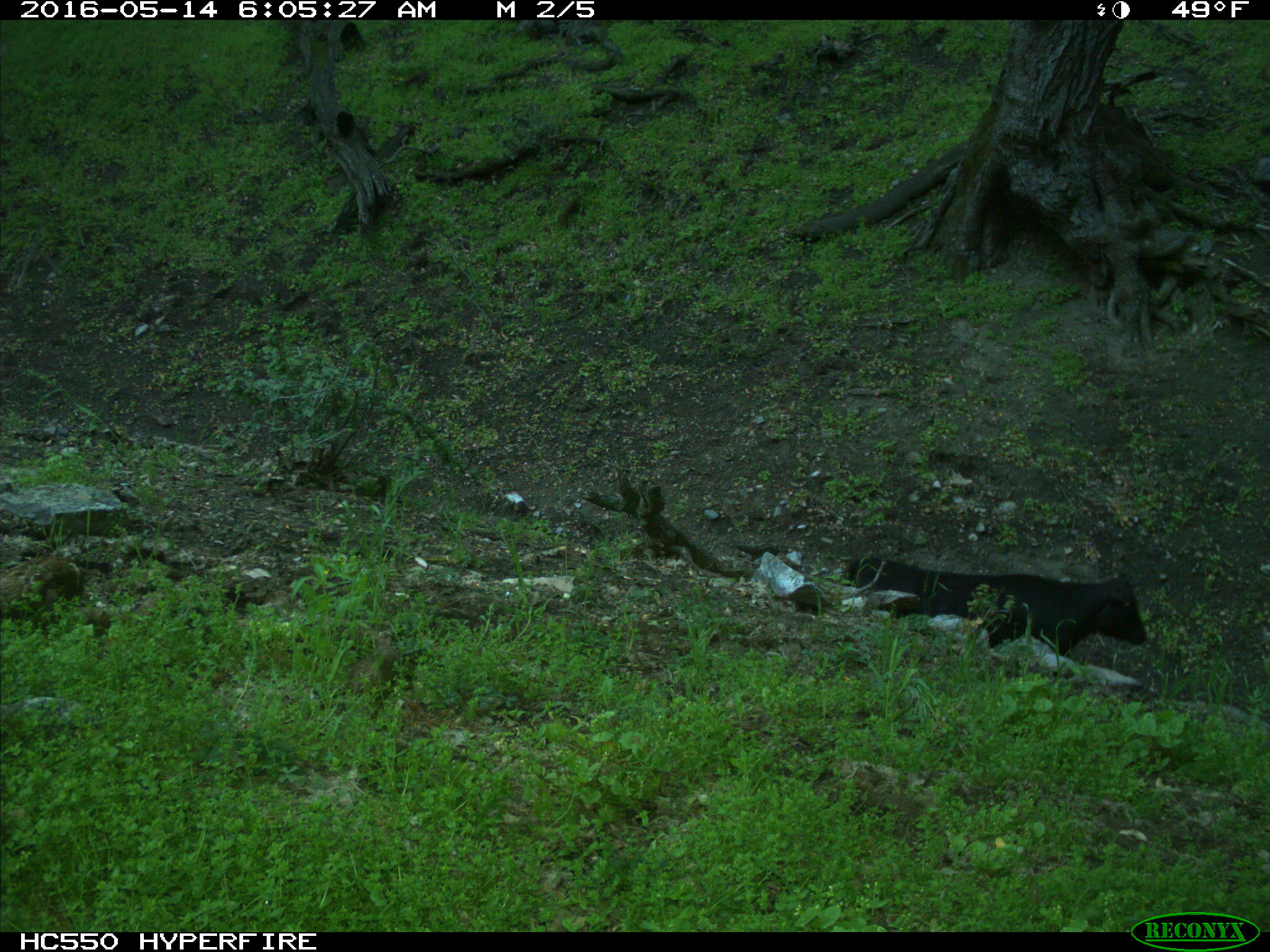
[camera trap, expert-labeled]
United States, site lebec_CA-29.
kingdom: Animalia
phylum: Chordata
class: Mammalia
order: Artiodactyla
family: Bovidae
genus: Bos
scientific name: Bos taurus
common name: domestic cow